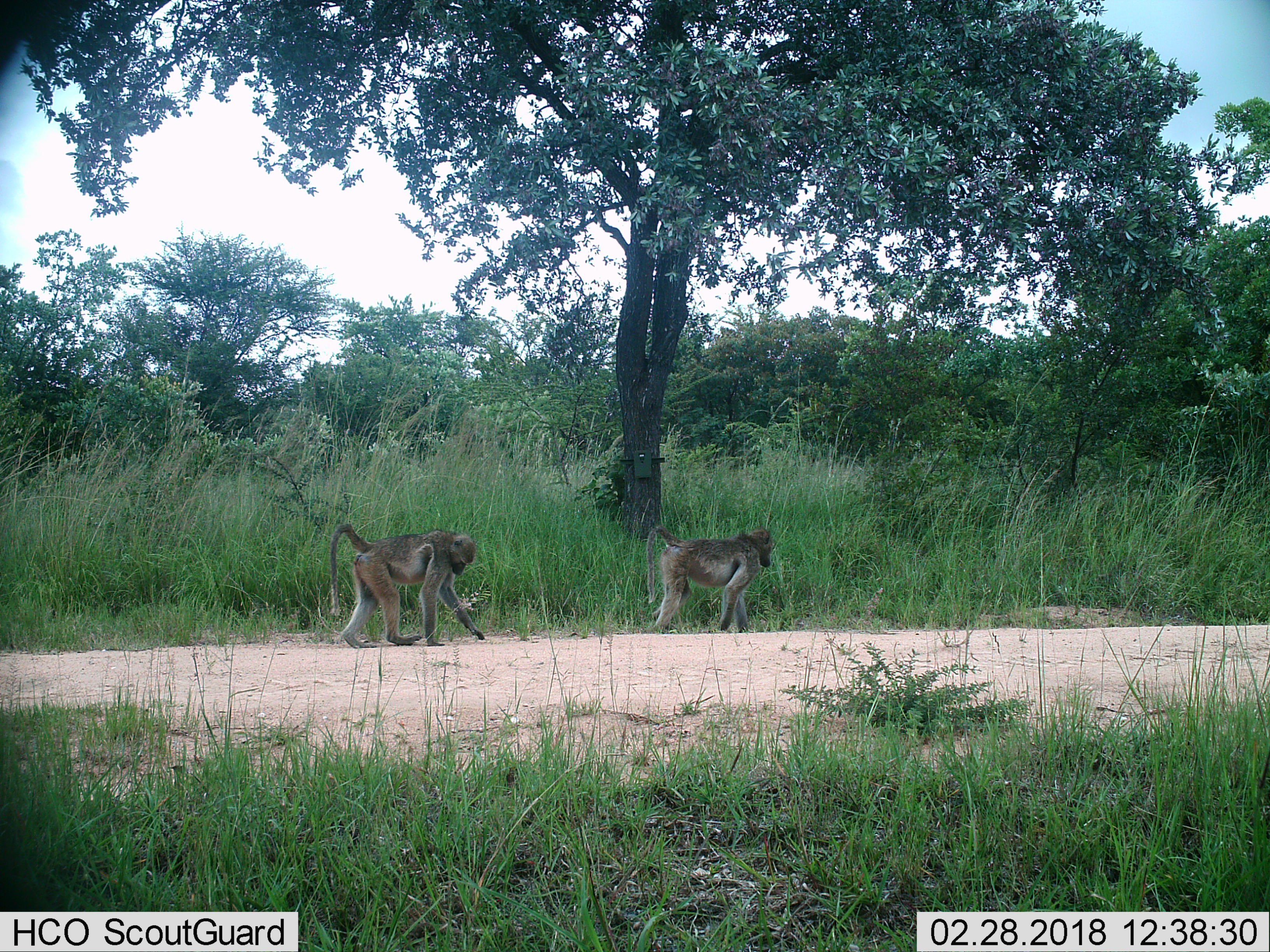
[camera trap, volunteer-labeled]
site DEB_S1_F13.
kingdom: Animalia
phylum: Chordata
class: Mammalia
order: Primates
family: Cercopithecidae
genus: Papio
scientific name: Papio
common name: baboon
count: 2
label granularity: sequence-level